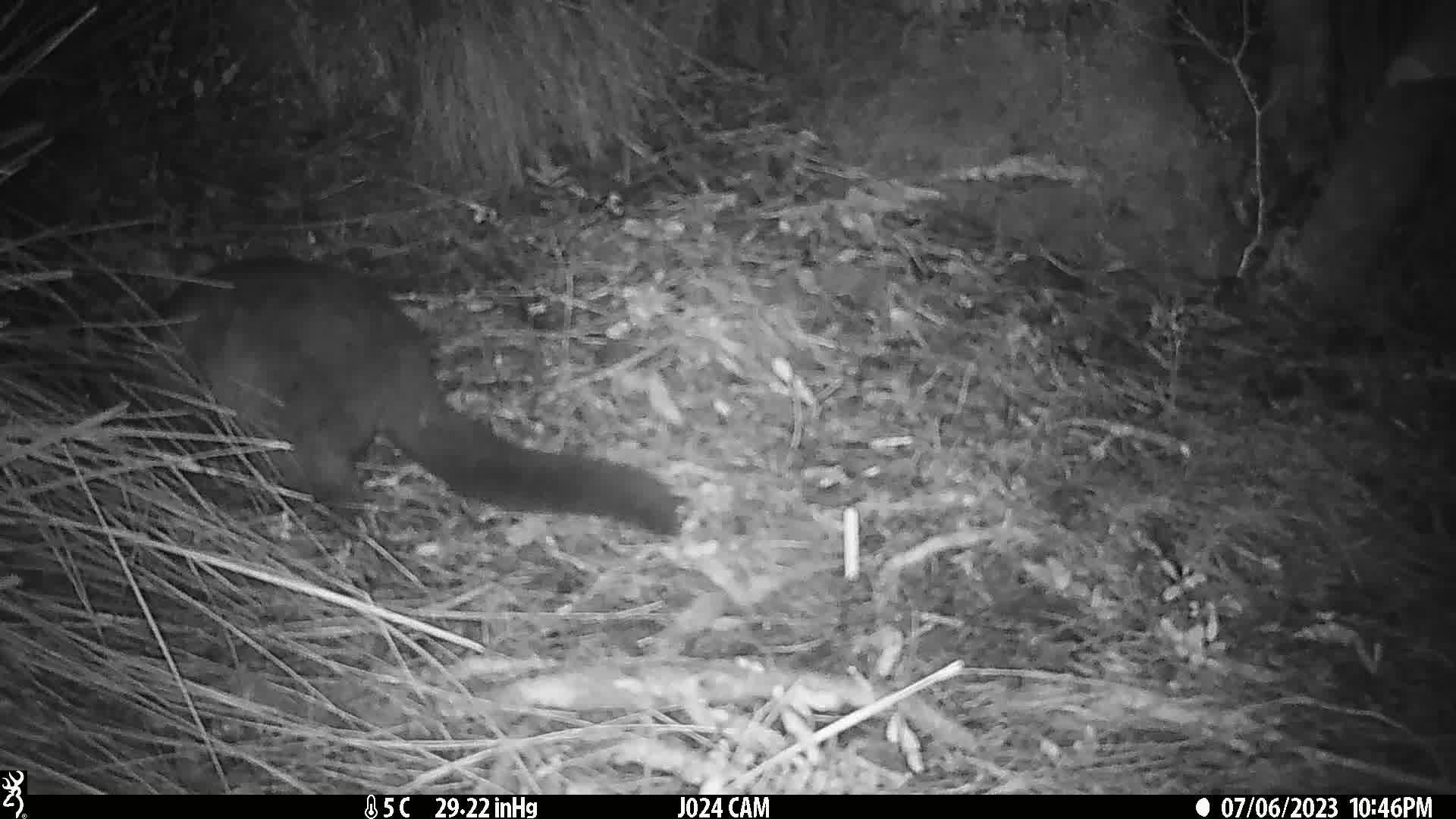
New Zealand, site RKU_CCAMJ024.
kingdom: Animalia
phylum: Chordata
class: Mammalia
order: Diprotodontia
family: Phalangeridae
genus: Trichosurus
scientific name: Trichosurus vulpecula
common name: common brushtail possum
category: possum